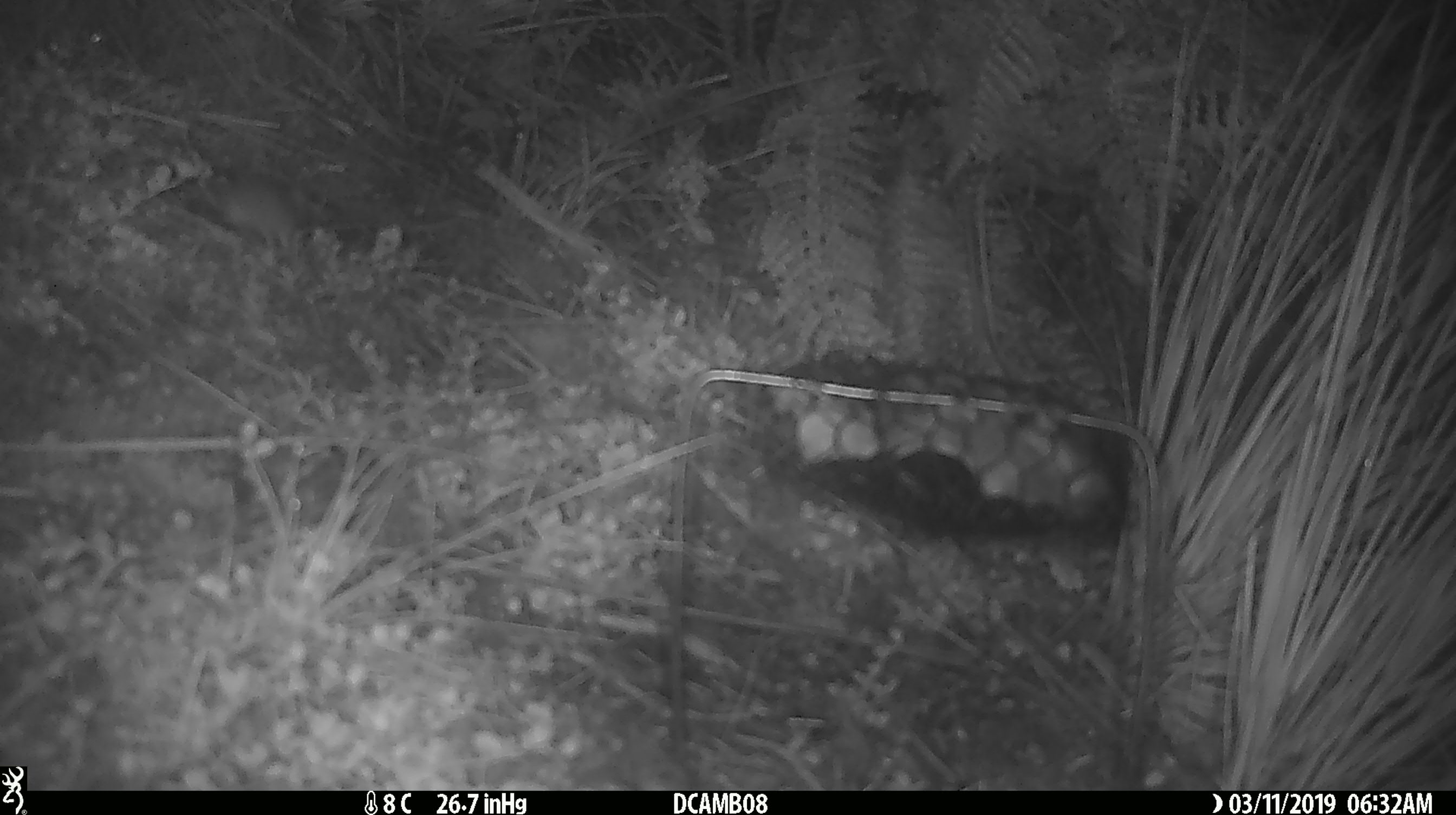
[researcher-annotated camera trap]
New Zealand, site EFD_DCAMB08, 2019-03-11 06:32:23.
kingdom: Animalia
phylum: Chordata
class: Mammalia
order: Rodentia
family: Muridae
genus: Mus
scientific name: Mus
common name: mouse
Mouse (Mus).